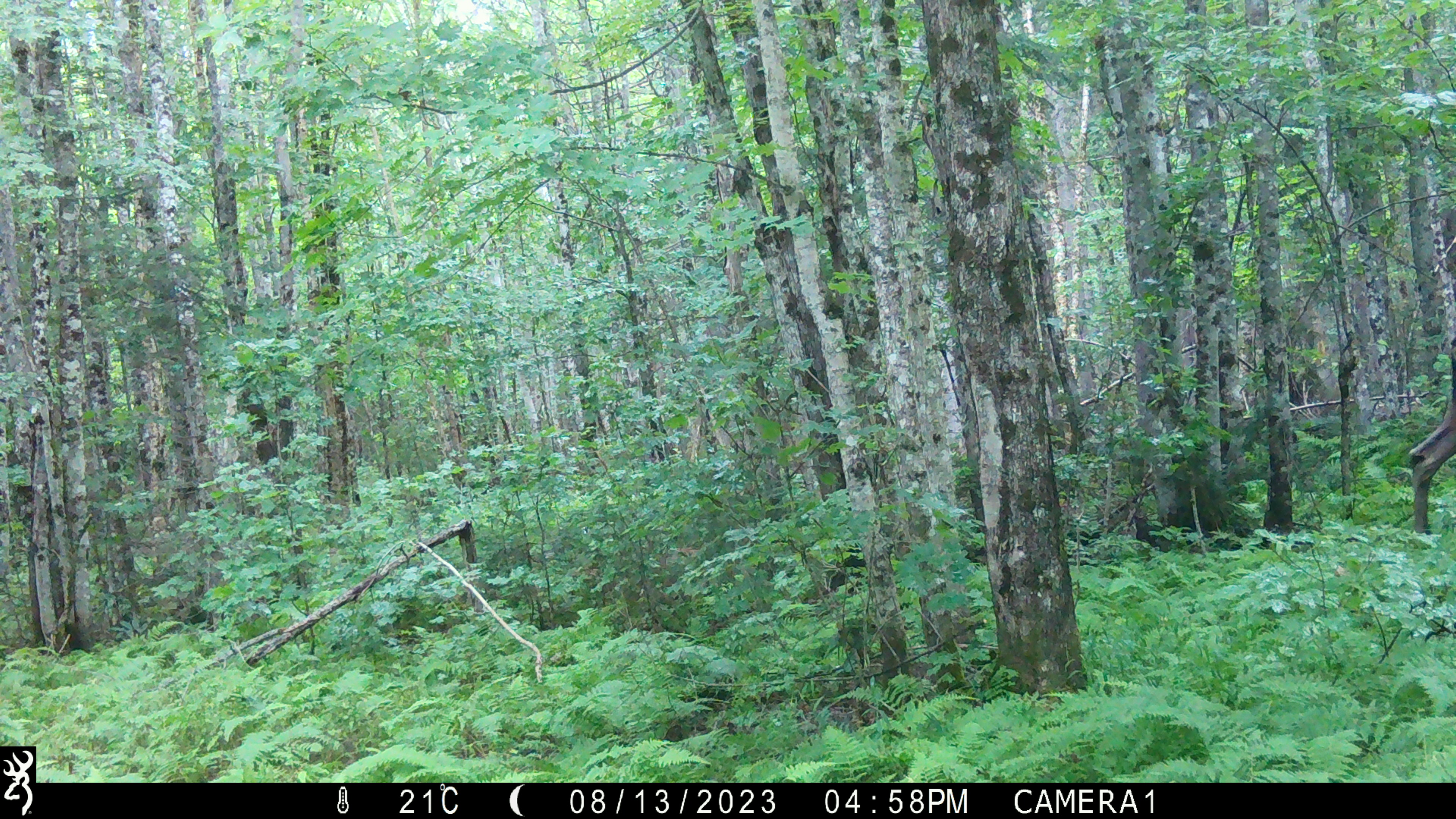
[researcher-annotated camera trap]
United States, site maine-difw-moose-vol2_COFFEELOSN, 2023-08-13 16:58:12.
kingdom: Animalia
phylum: Chordata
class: Mammalia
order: Artiodactyla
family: Cervidae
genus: Alces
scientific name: Alces alces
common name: moose